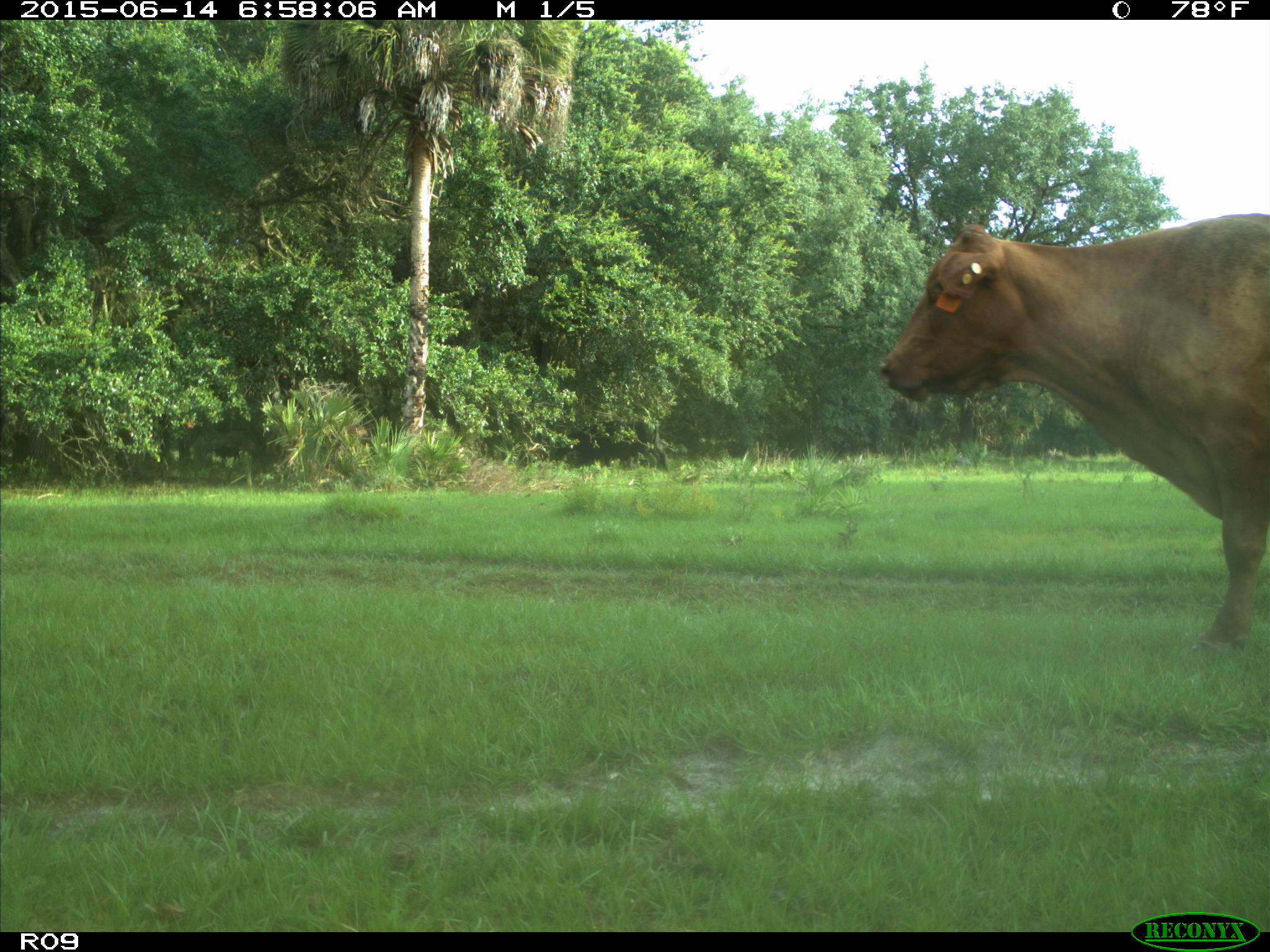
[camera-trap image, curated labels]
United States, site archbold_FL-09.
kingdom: Animalia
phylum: Chordata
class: Mammalia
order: Artiodactyla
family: Bovidae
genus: Bos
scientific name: Bos taurus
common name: domestic cow